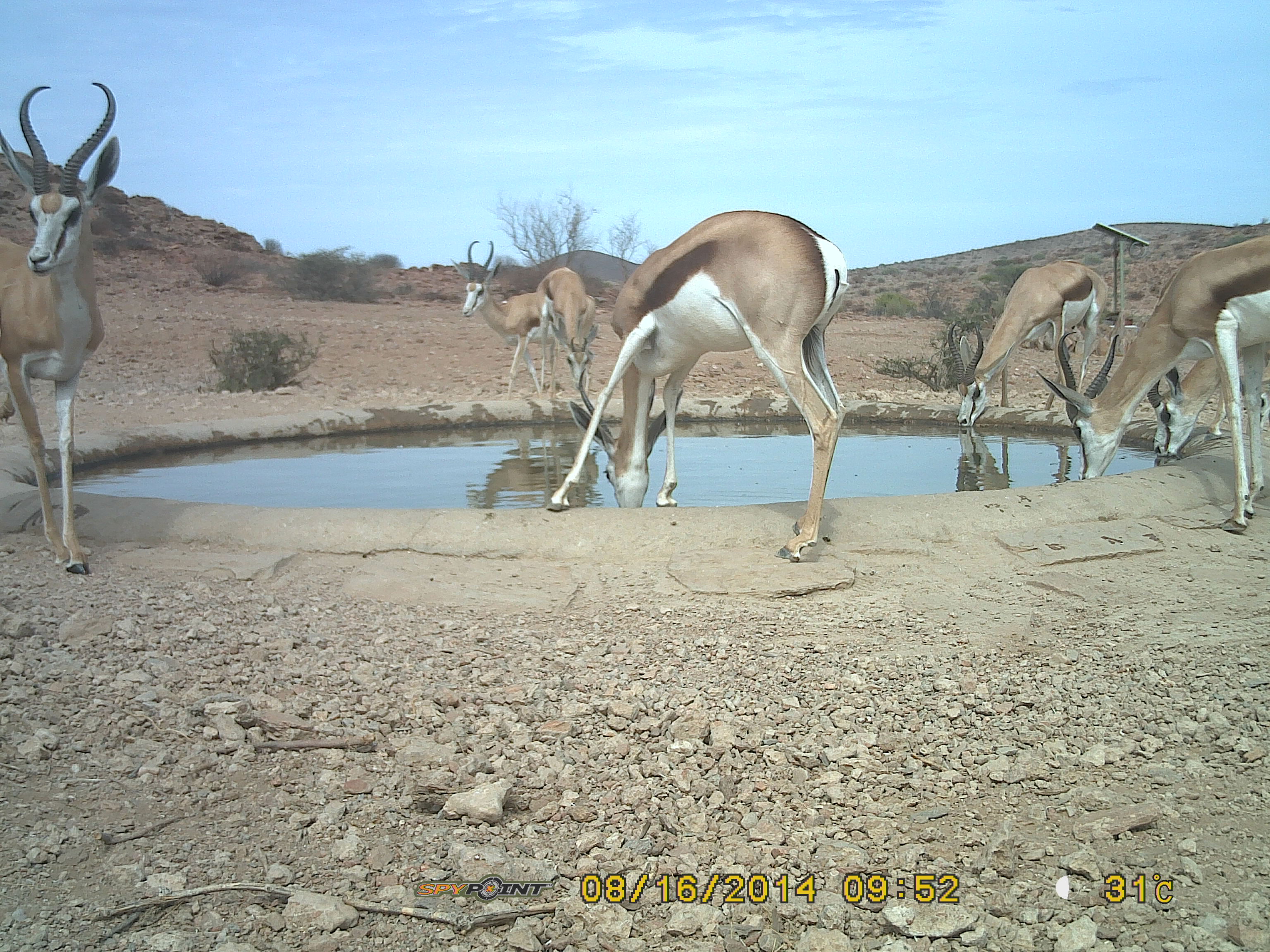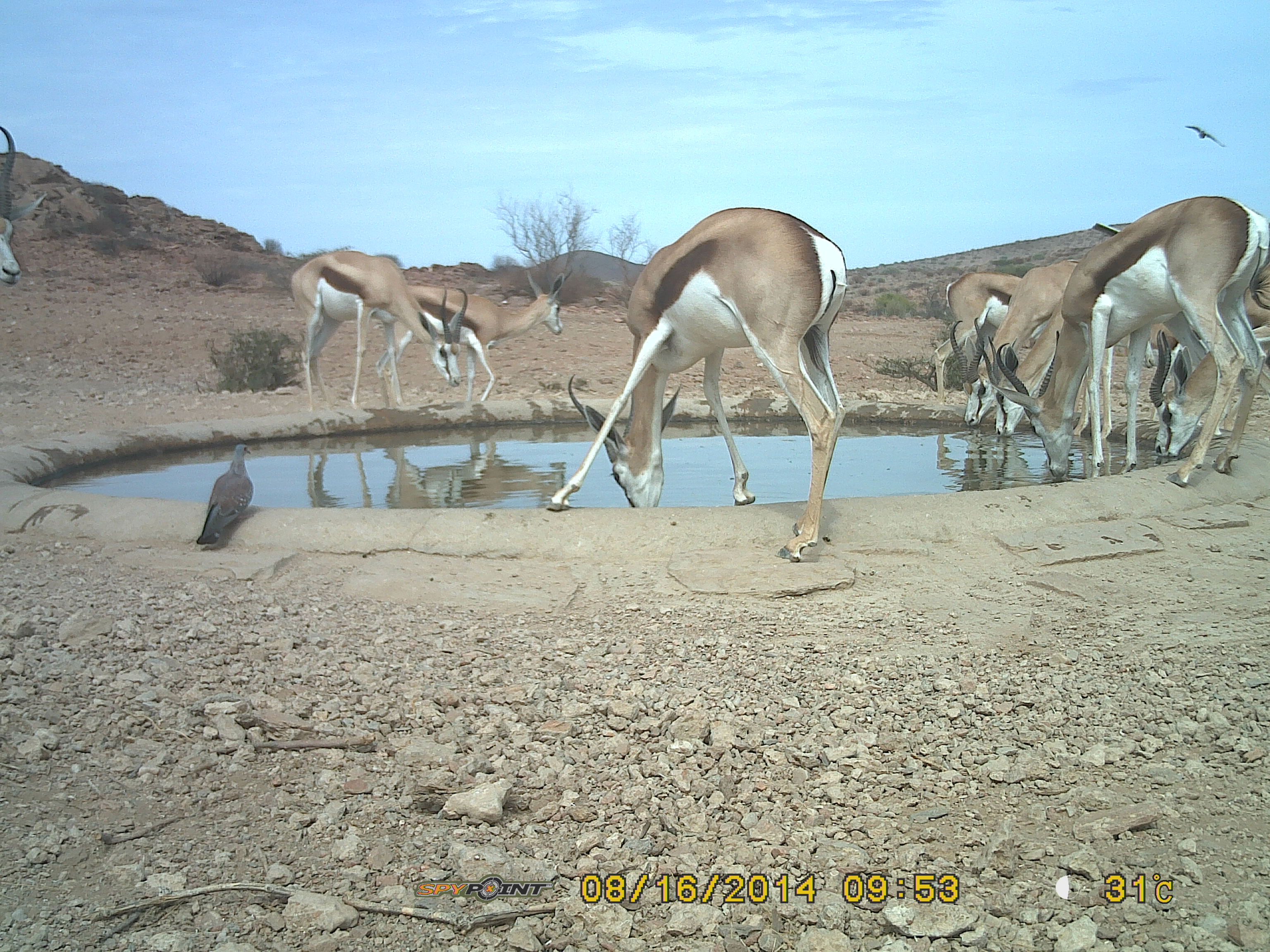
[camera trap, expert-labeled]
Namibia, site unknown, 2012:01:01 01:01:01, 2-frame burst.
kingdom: Animalia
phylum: Chordata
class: Mammalia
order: Artiodactyla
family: Bovidae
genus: Antidorcas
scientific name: Antidorcas marsupialis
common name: springbok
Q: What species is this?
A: Antidorcas marsupialis (springbok).